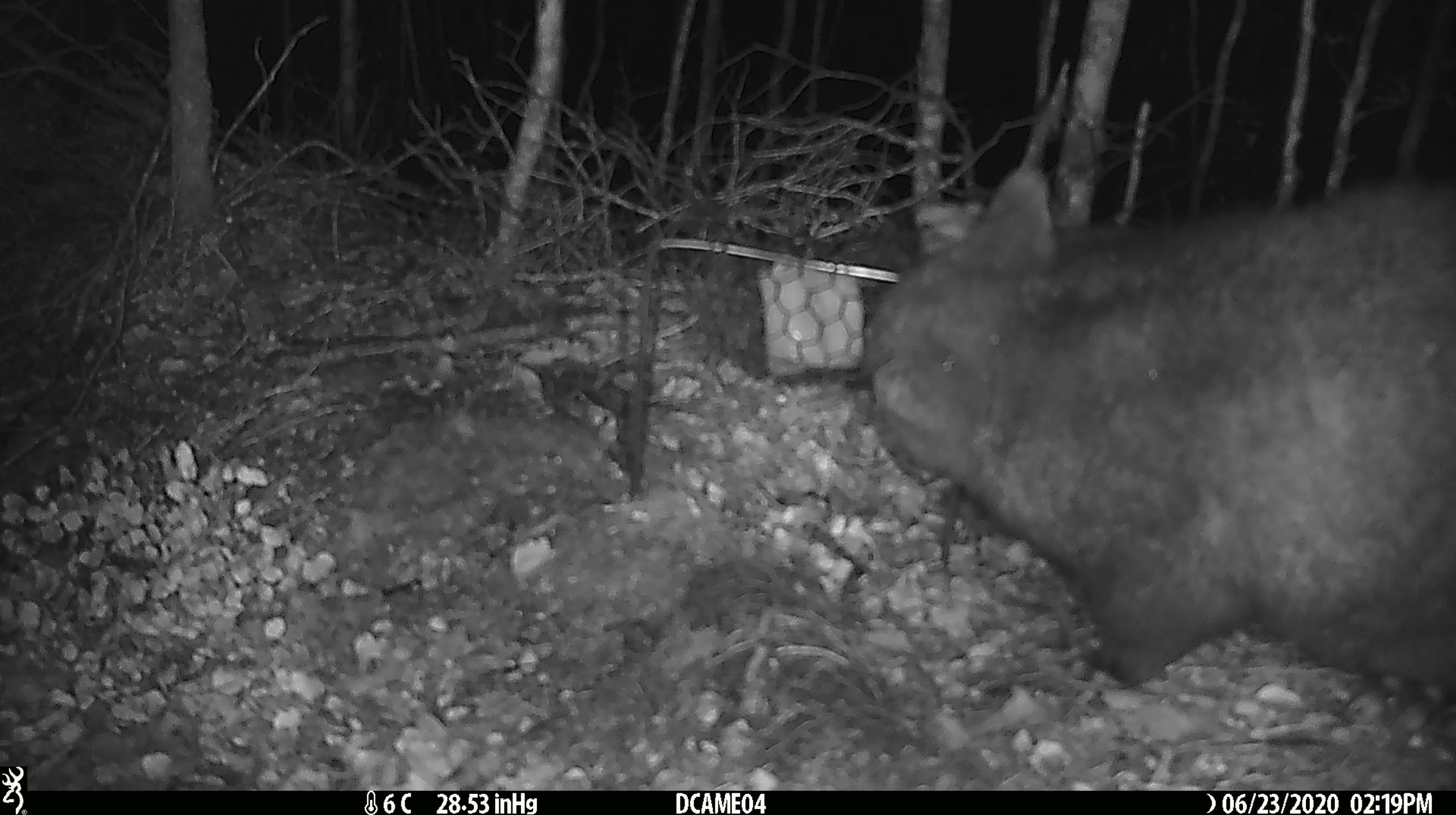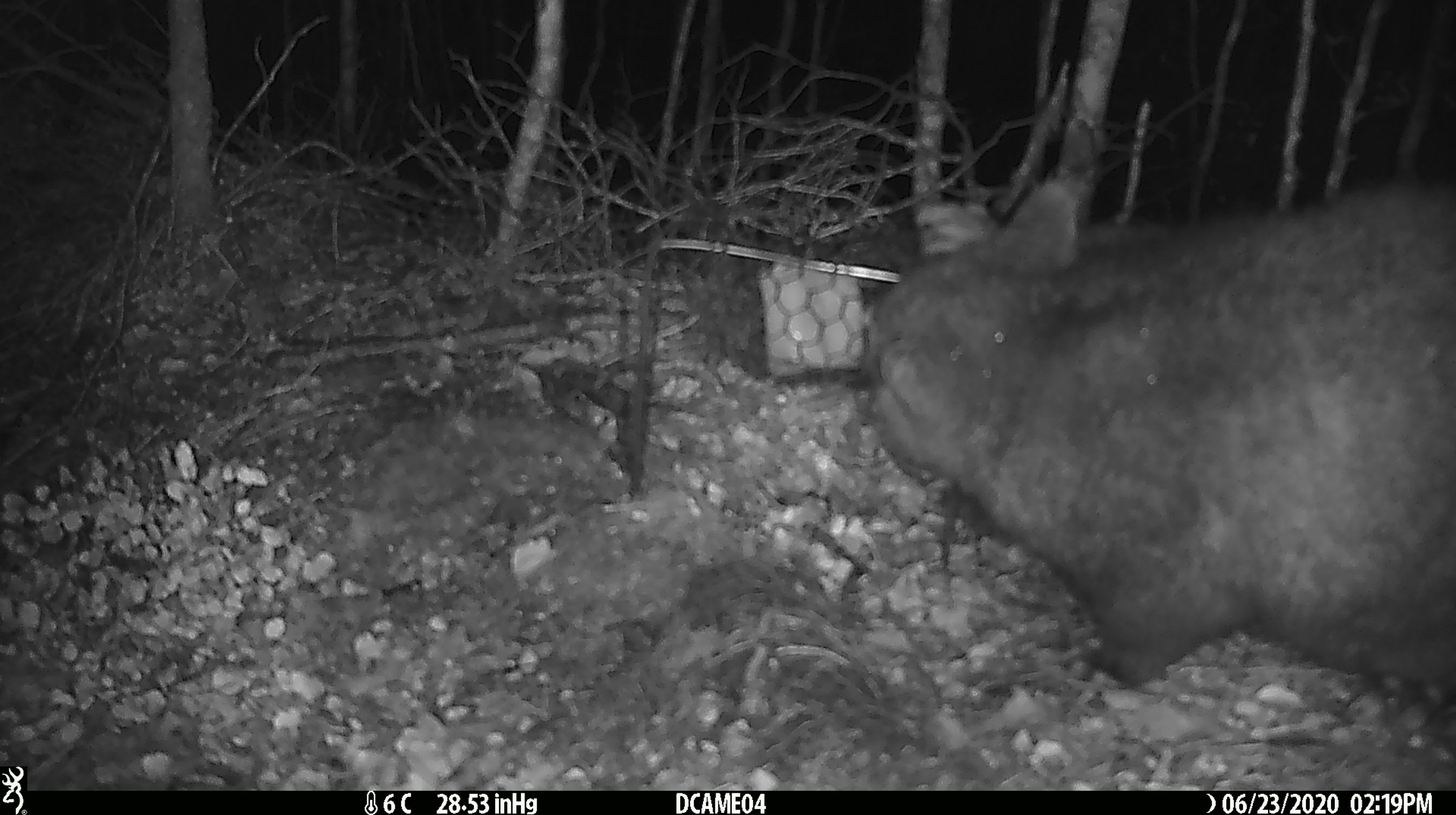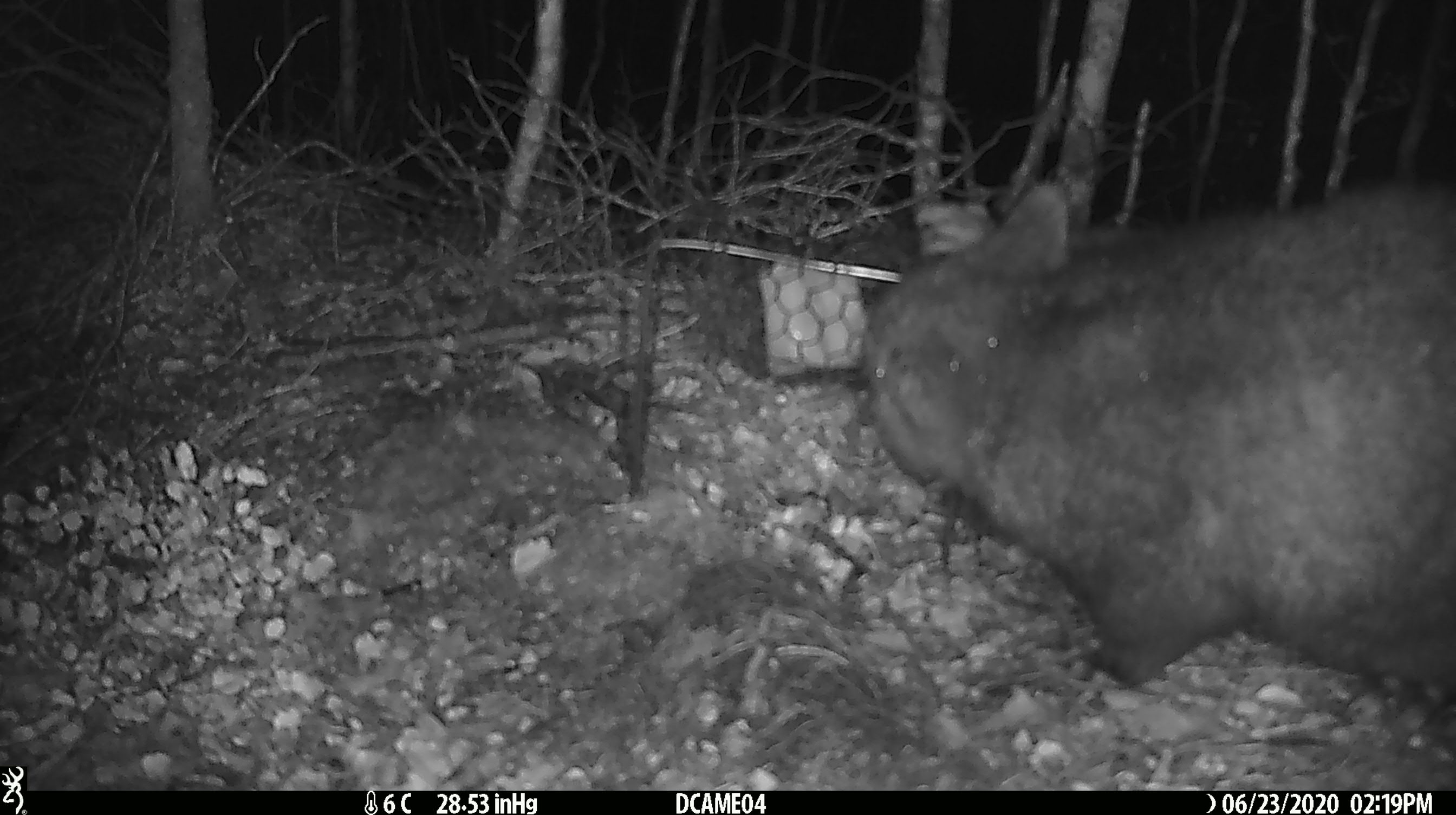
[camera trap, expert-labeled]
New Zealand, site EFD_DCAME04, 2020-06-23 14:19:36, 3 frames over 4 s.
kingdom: Animalia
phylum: Chordata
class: Mammalia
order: Diprotodontia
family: Phalangeridae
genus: Trichosurus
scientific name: Trichosurus vulpecula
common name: common brushtail possum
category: possum